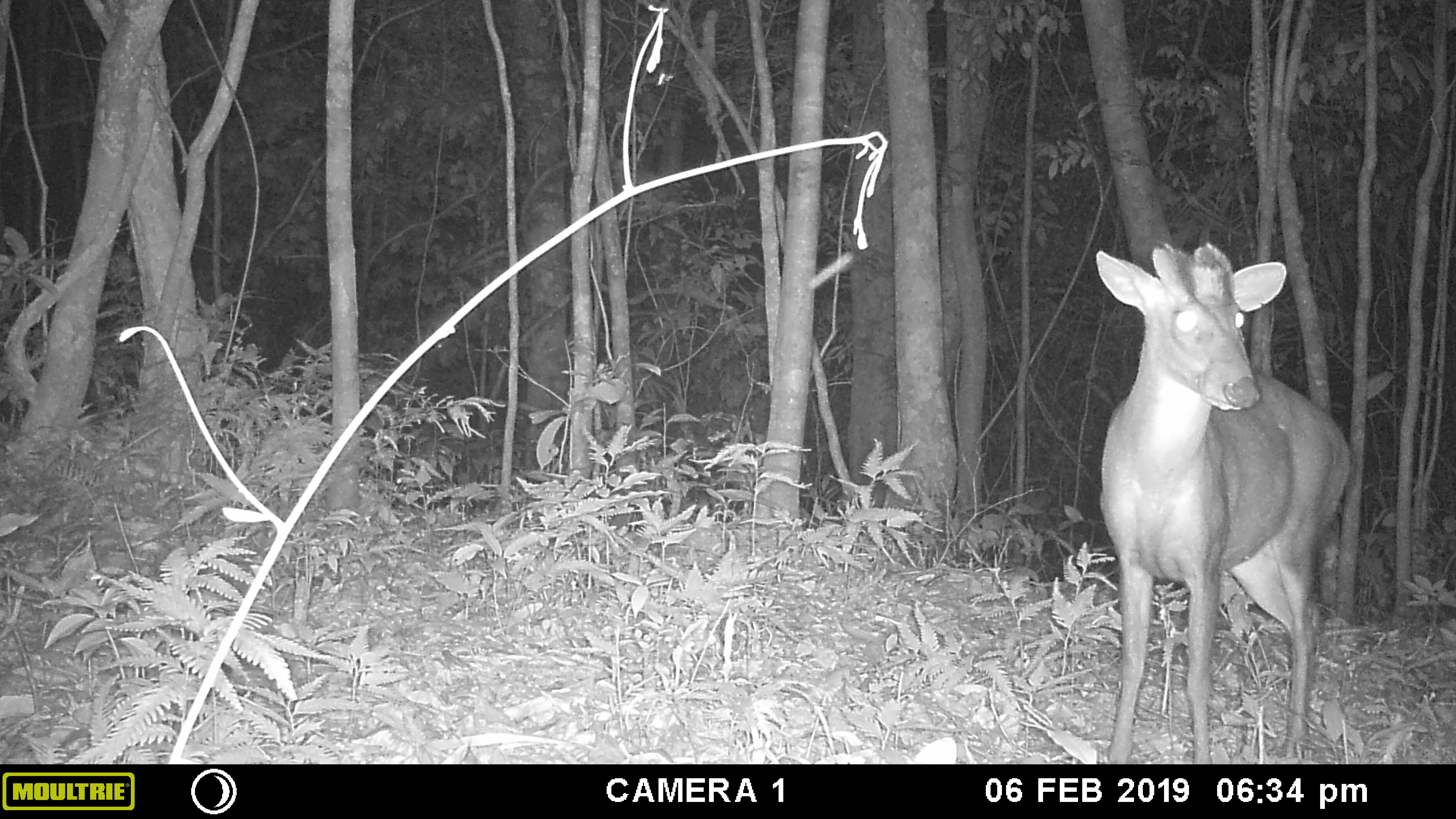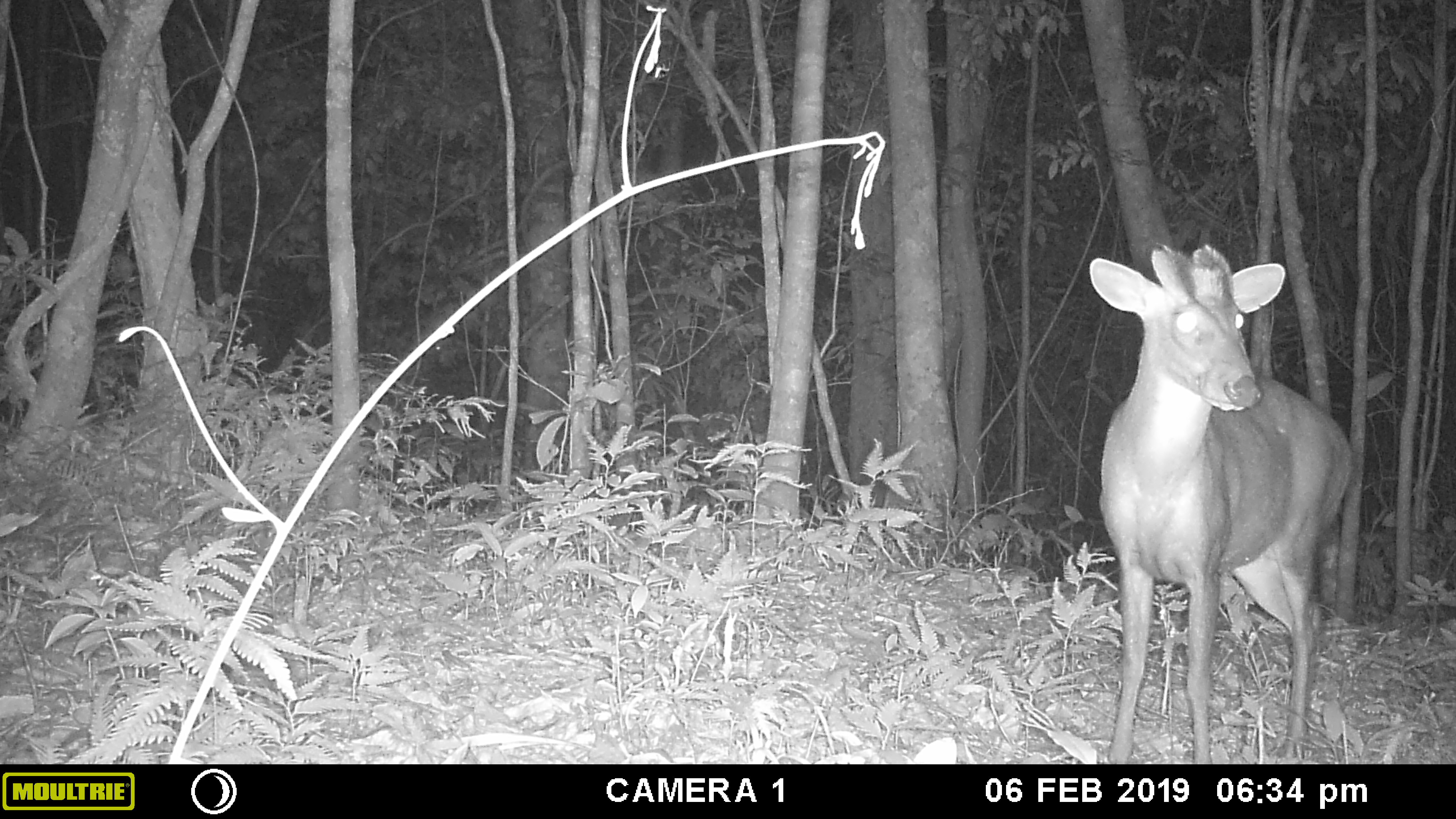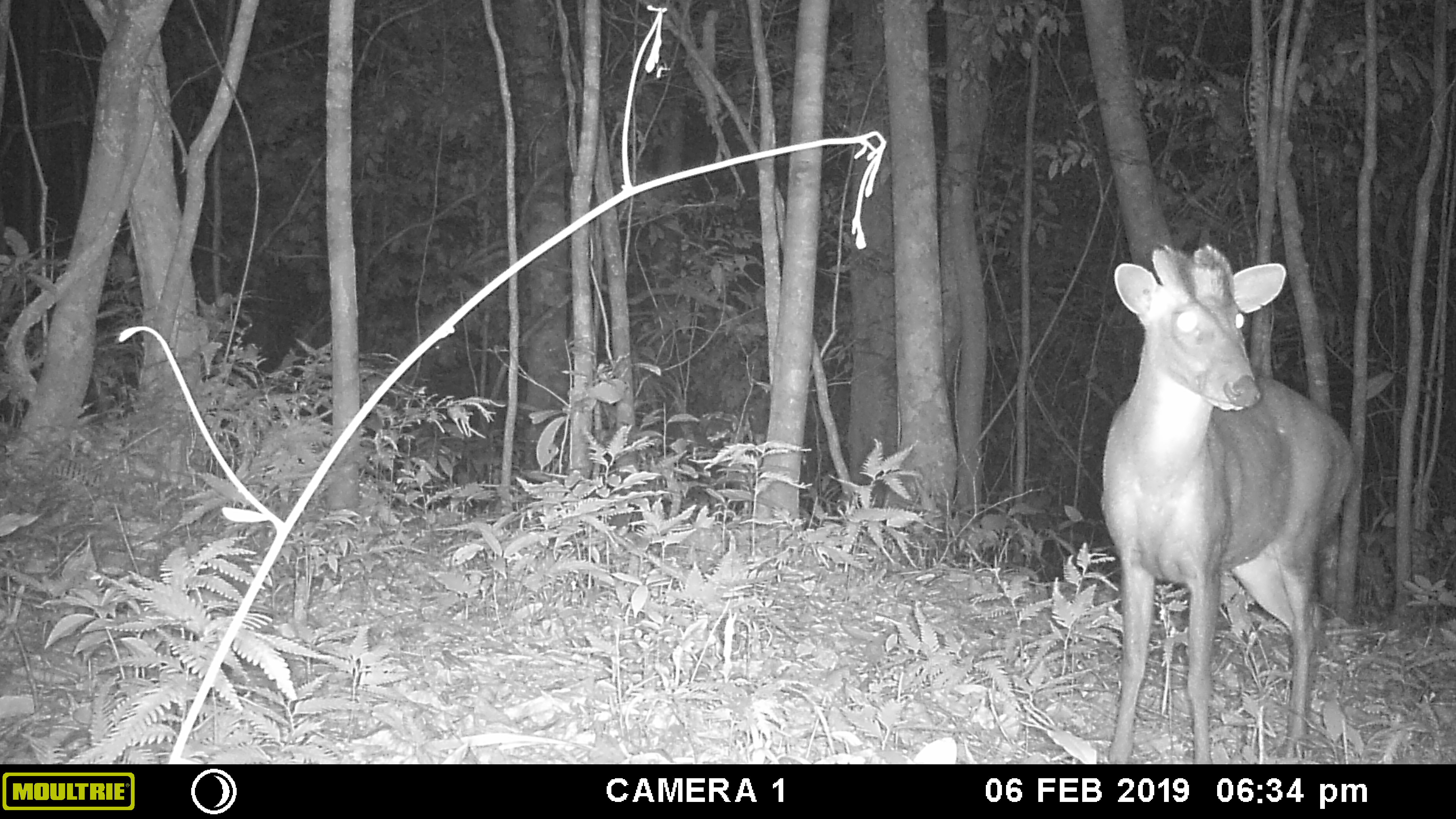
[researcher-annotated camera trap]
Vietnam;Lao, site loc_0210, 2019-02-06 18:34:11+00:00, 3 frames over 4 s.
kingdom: Animalia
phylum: Chordata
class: Mammalia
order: Artiodactyla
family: Cervidae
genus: Muntiacus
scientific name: Muntiacus rooseveltorum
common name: roosevelt's muntjac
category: roosevelts muntjac group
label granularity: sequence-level